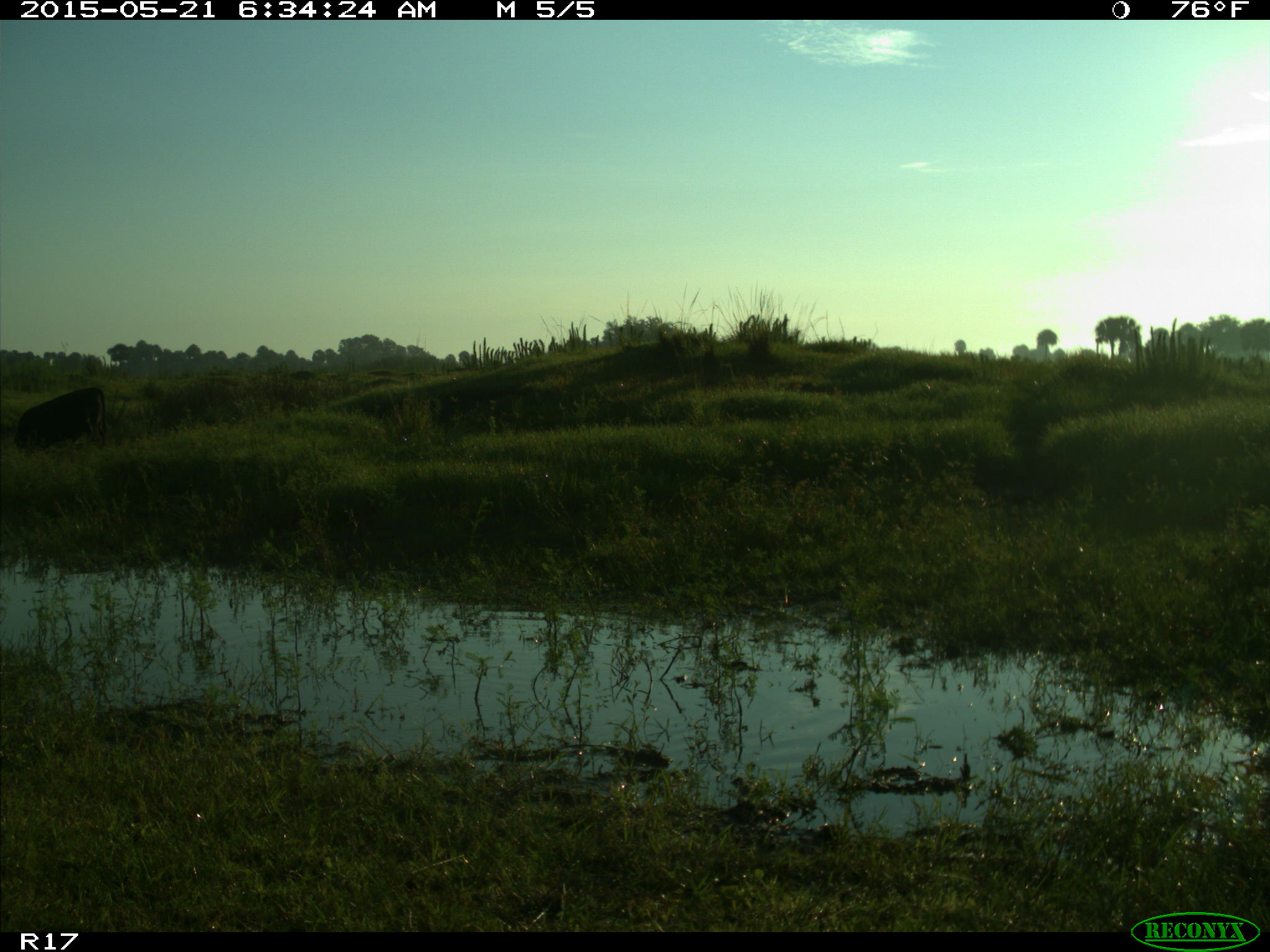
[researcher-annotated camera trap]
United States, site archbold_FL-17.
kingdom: Animalia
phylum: Chordata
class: Mammalia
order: Artiodactyla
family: Bovidae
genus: Bos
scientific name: Bos taurus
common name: domestic cow